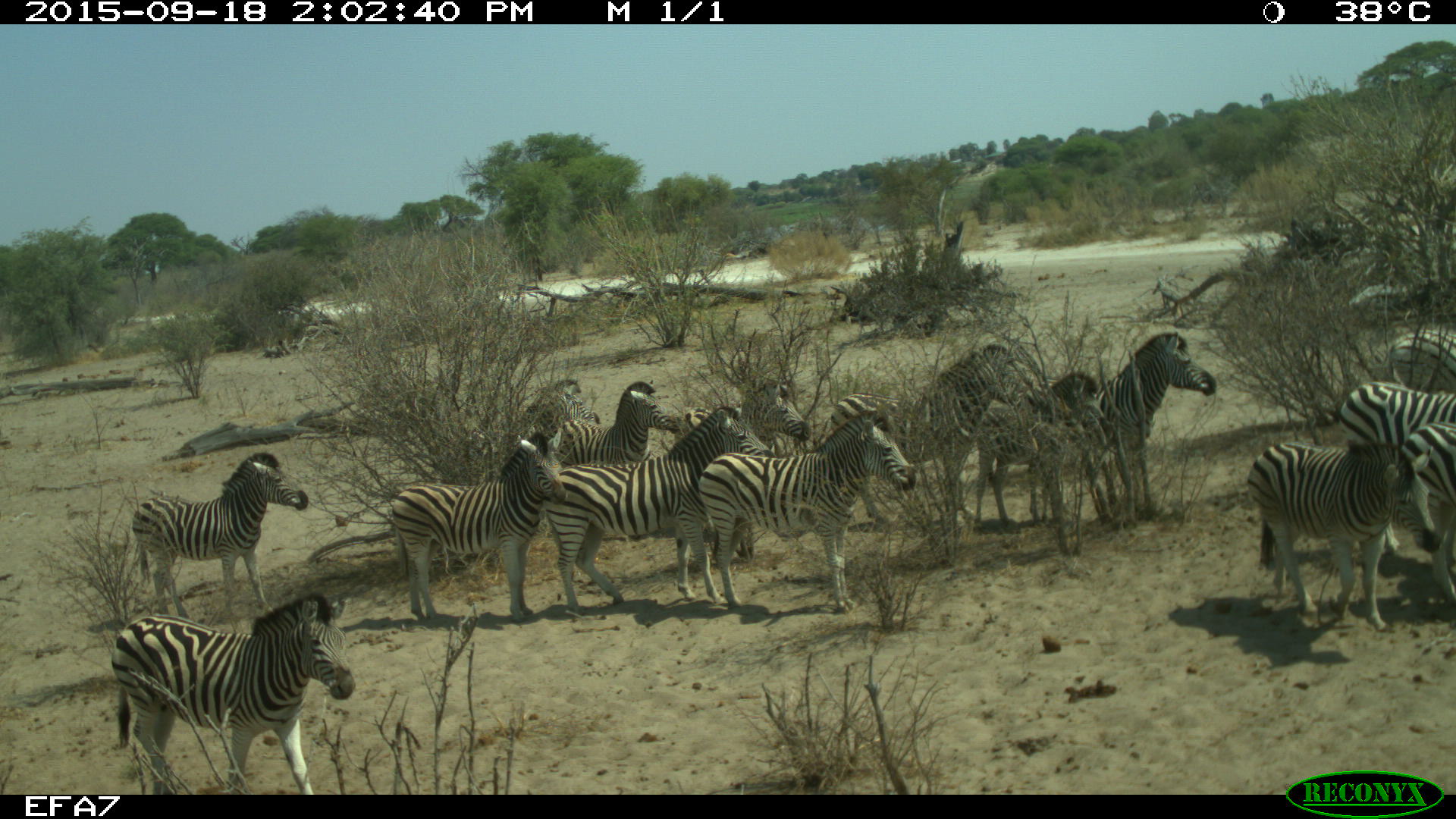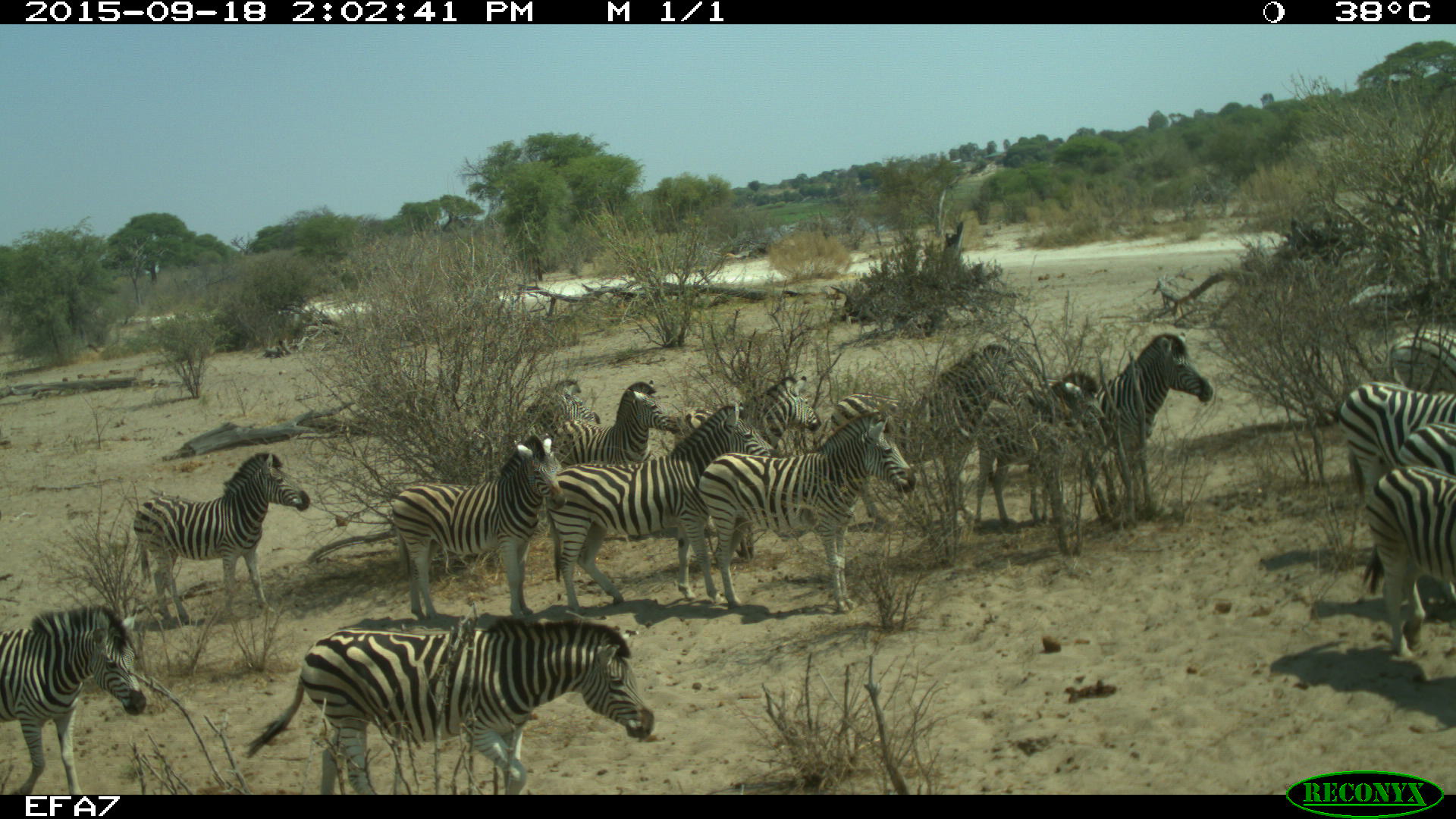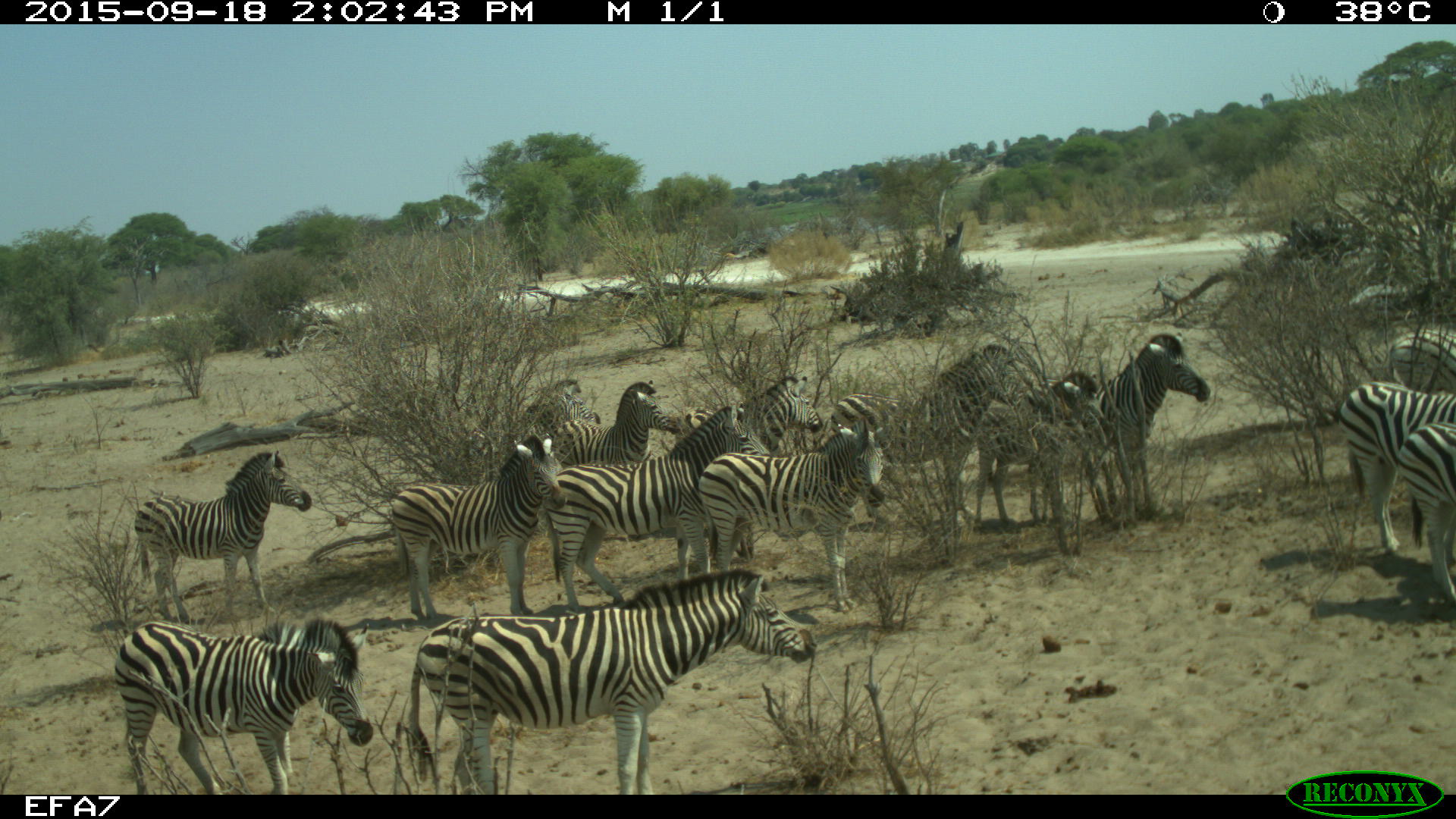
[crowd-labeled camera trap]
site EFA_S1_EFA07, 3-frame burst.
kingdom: Animalia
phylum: Chordata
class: Mammalia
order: Perissodactyla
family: Equidae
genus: Equus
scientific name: Equus quagga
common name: plains zebra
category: zebraplains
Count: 11-50.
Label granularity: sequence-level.